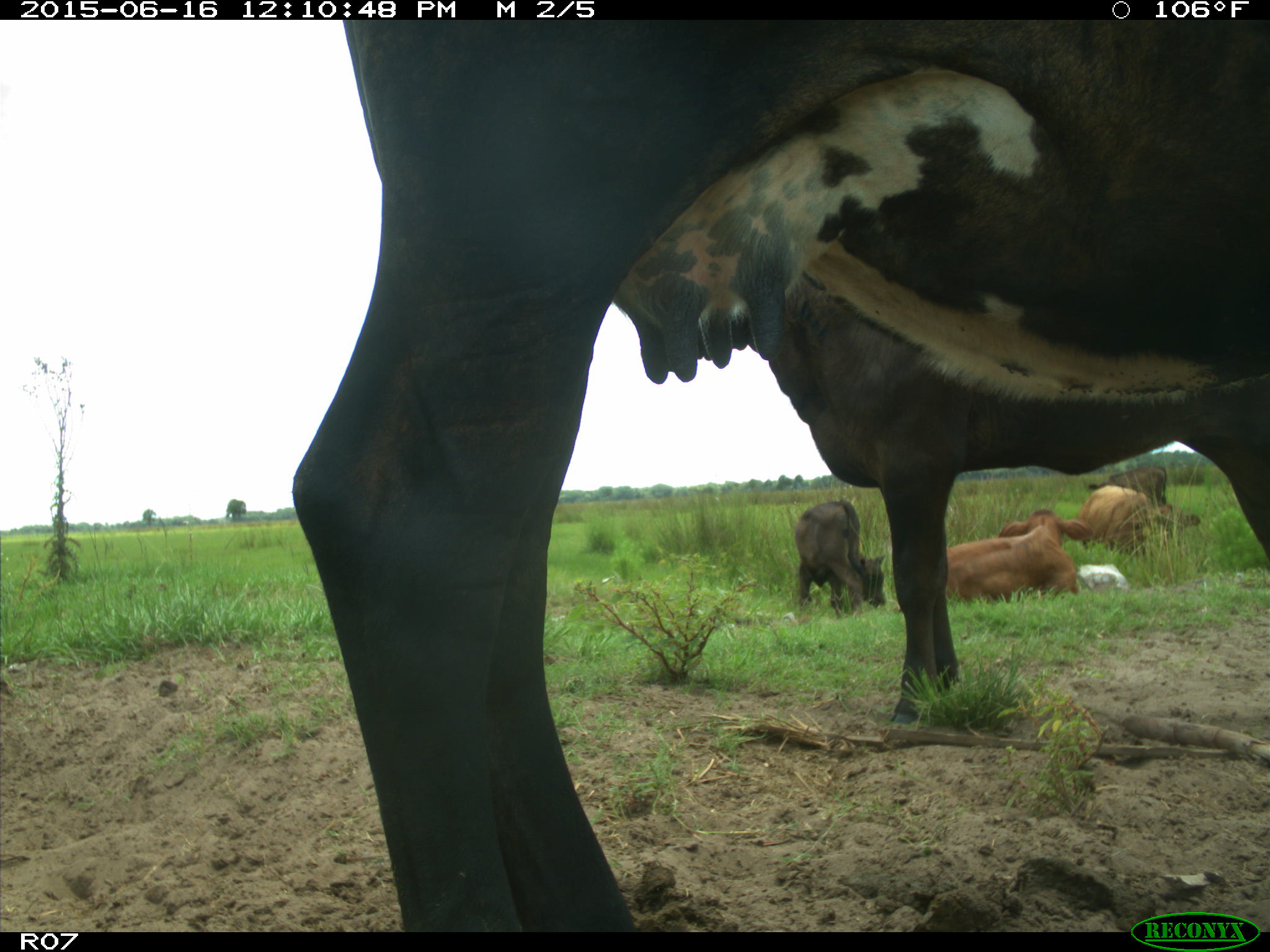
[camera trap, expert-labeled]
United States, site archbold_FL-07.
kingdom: Animalia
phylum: Chordata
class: Mammalia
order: Artiodactyla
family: Bovidae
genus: Bos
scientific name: Bos taurus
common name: domestic cow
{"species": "Bos taurus (domestic cow)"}